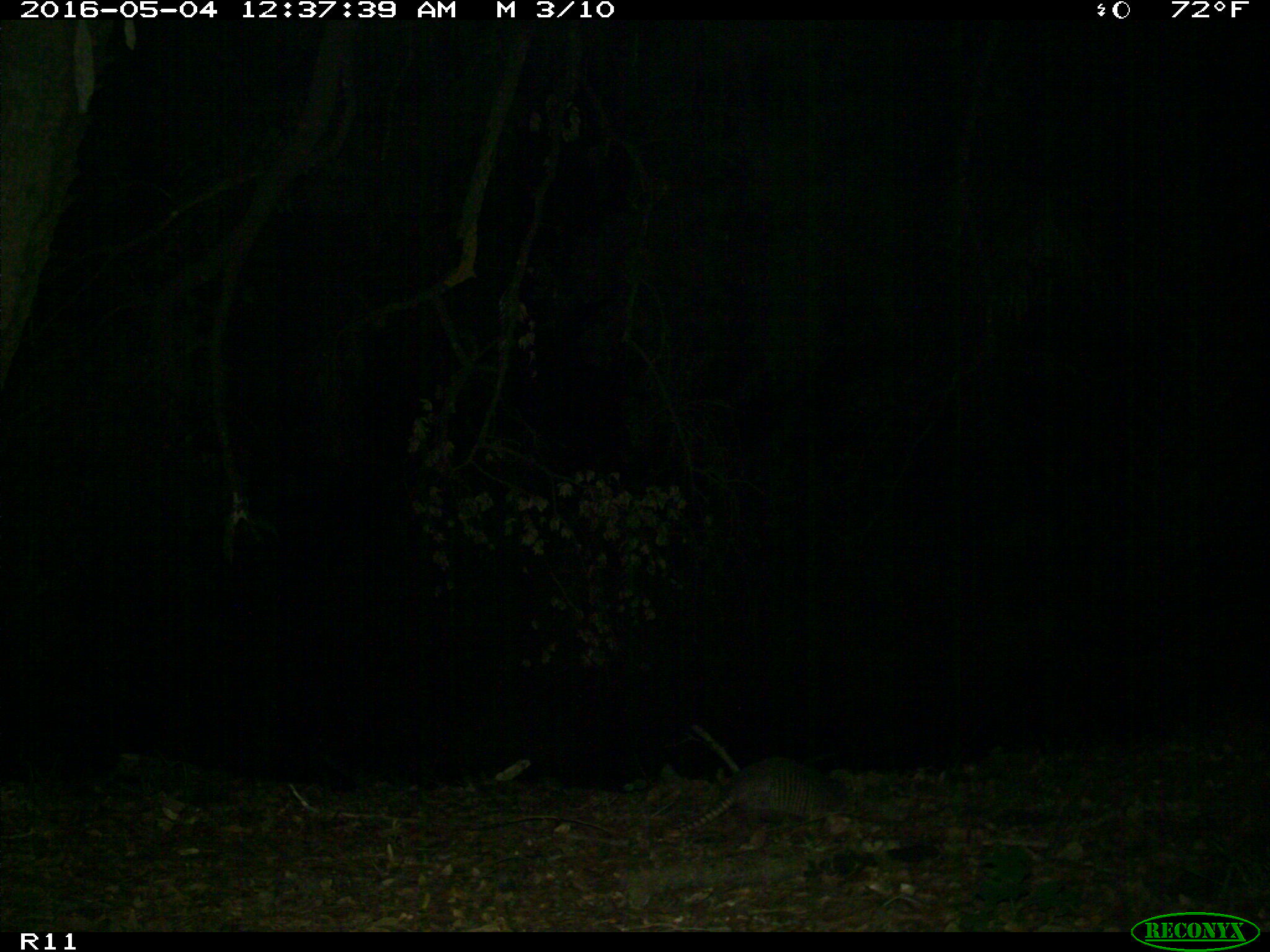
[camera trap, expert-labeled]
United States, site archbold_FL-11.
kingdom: Animalia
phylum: Chordata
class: Mammalia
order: Cingulata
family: Dasypodidae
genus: Dasypus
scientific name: Dasypus novemcinctus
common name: nine-banded armadillo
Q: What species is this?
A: Dasypus novemcinctus (nine-banded armadillo).